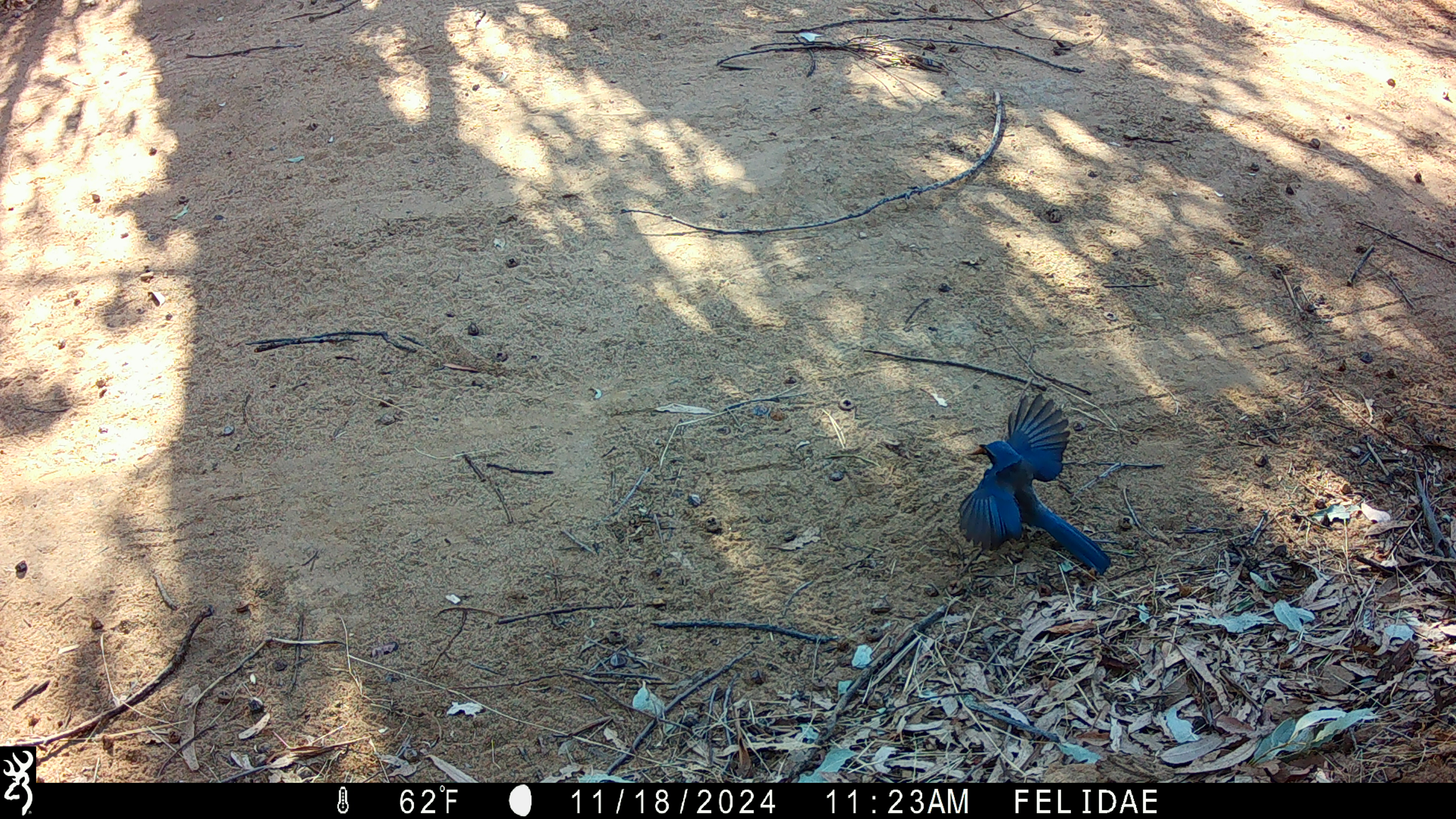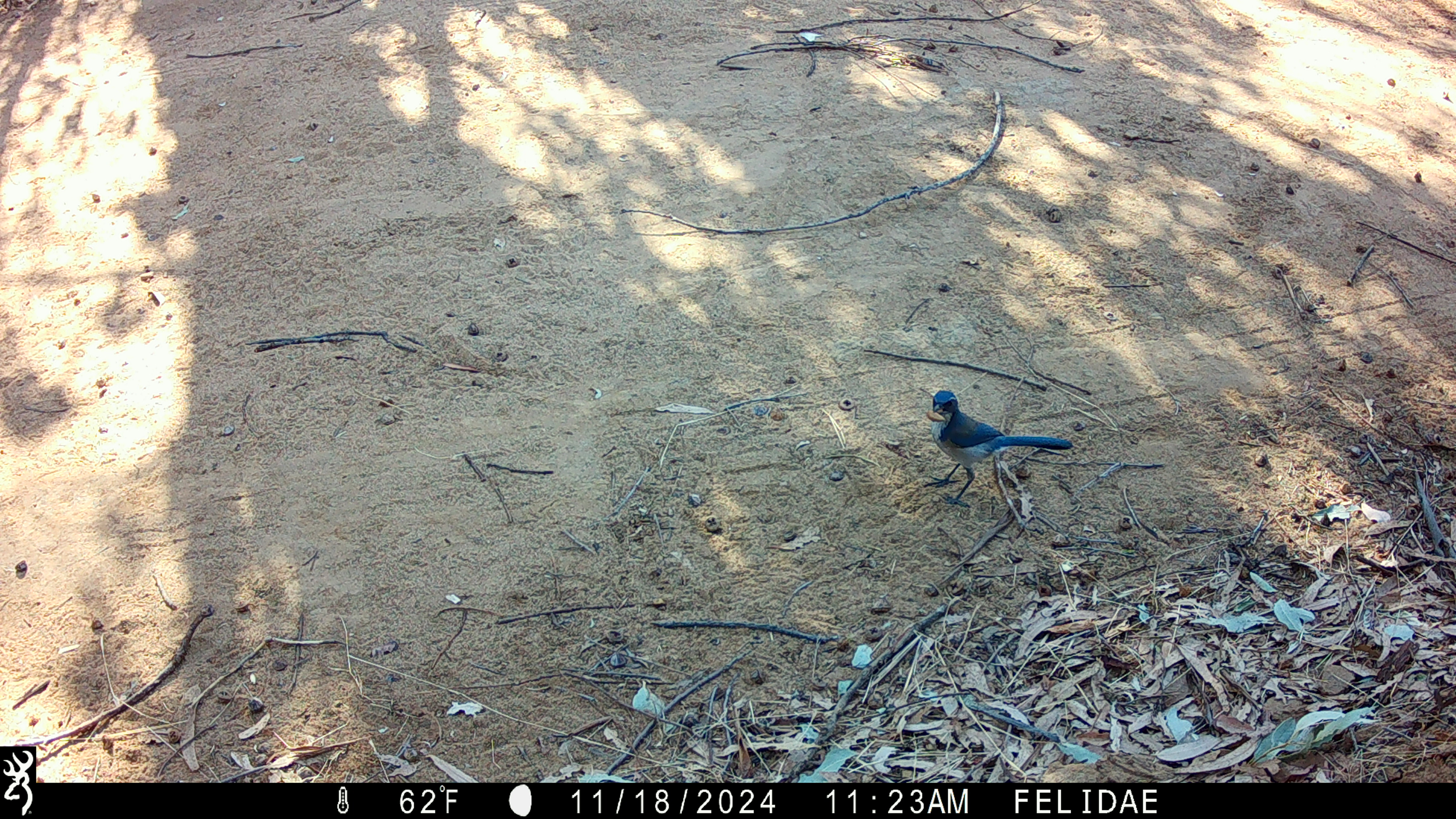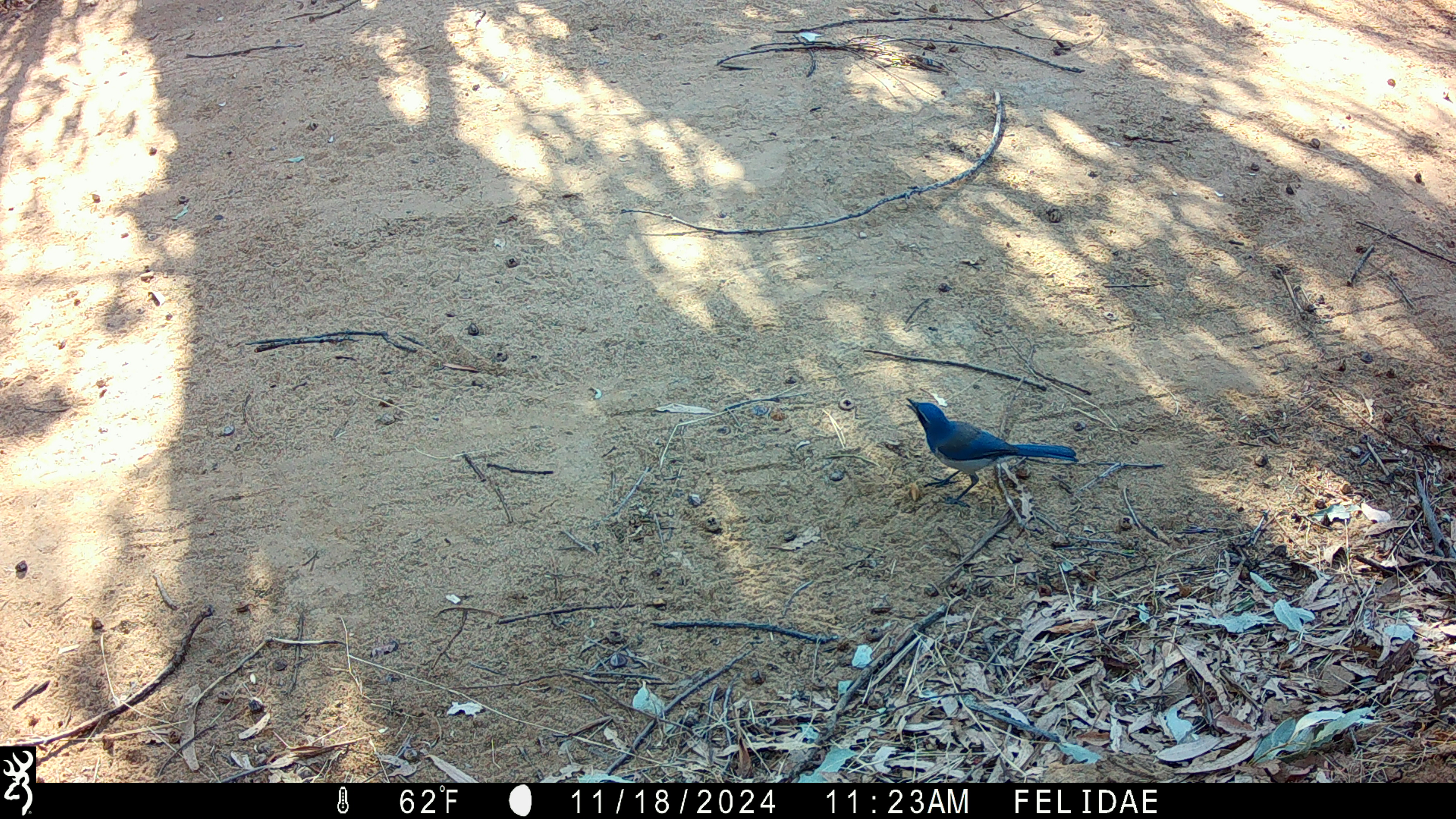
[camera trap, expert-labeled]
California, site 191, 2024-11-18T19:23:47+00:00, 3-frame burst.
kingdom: Animalia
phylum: Chordata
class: Aves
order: Passeriformes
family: Corvidae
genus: Aphelocoma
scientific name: Aphelocoma californica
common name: california scrub jay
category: western scrub-jay